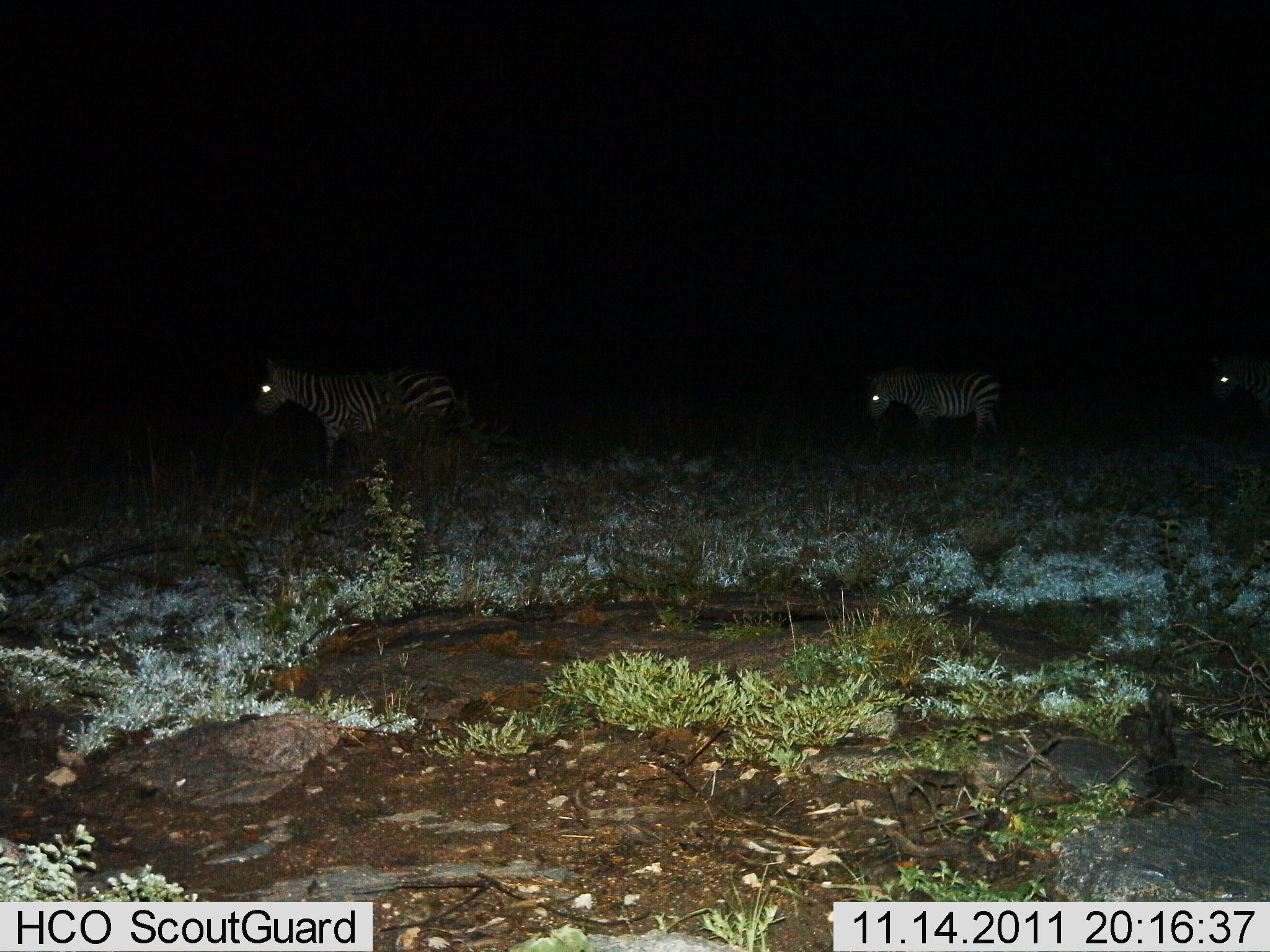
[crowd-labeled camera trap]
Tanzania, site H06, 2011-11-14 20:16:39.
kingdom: Animalia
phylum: Chordata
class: Mammalia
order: Perissodactyla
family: Equidae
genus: Equus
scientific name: Equus quagga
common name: plains zebra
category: zebra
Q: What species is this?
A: Zebra (plains zebra) (Equus quagga).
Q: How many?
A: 3.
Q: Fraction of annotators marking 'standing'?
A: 31%.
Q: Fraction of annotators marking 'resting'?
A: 0%.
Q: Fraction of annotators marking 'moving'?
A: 69%.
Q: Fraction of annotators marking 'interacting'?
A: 0%.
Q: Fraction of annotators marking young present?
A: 0%.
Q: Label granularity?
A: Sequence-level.